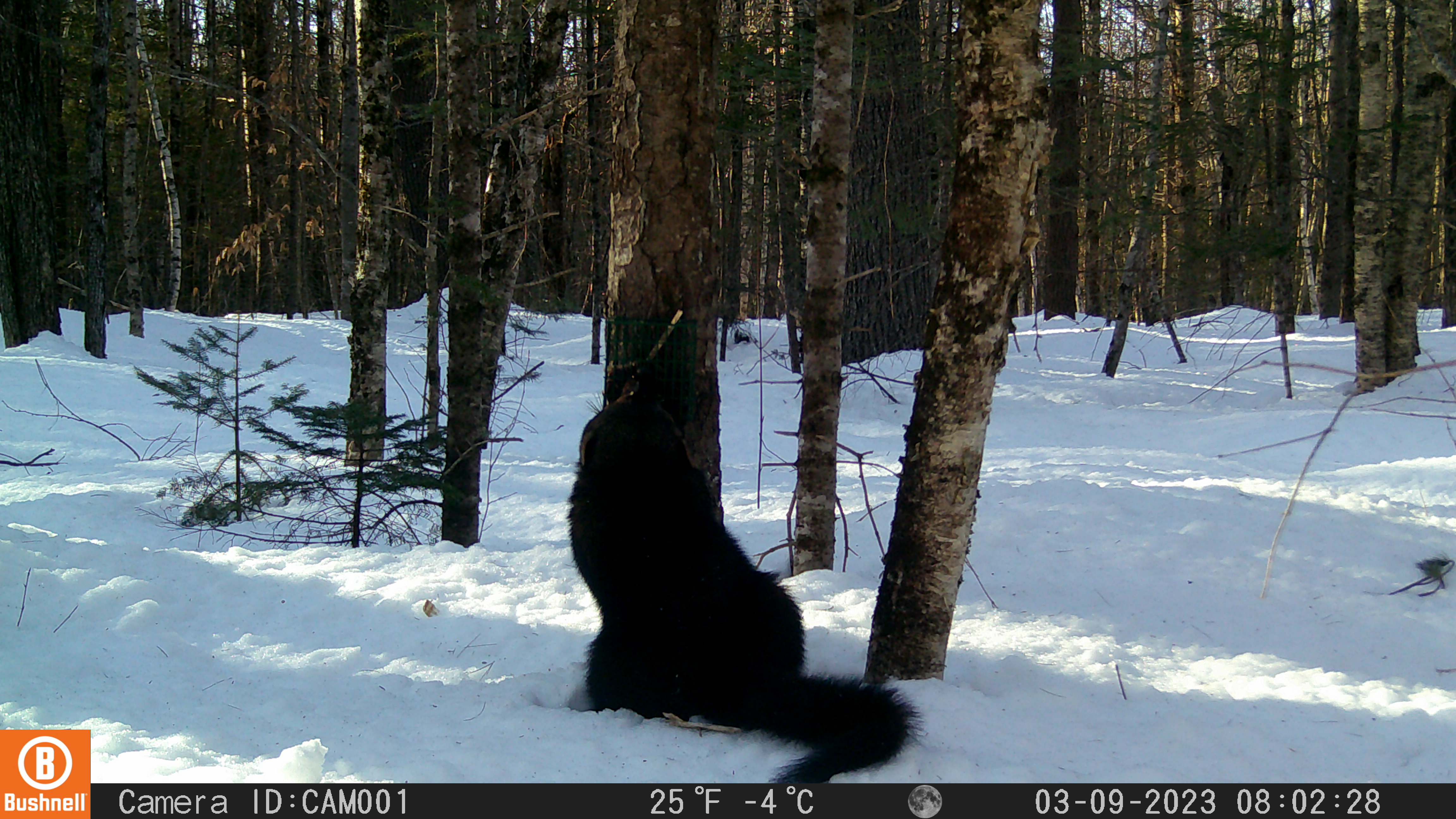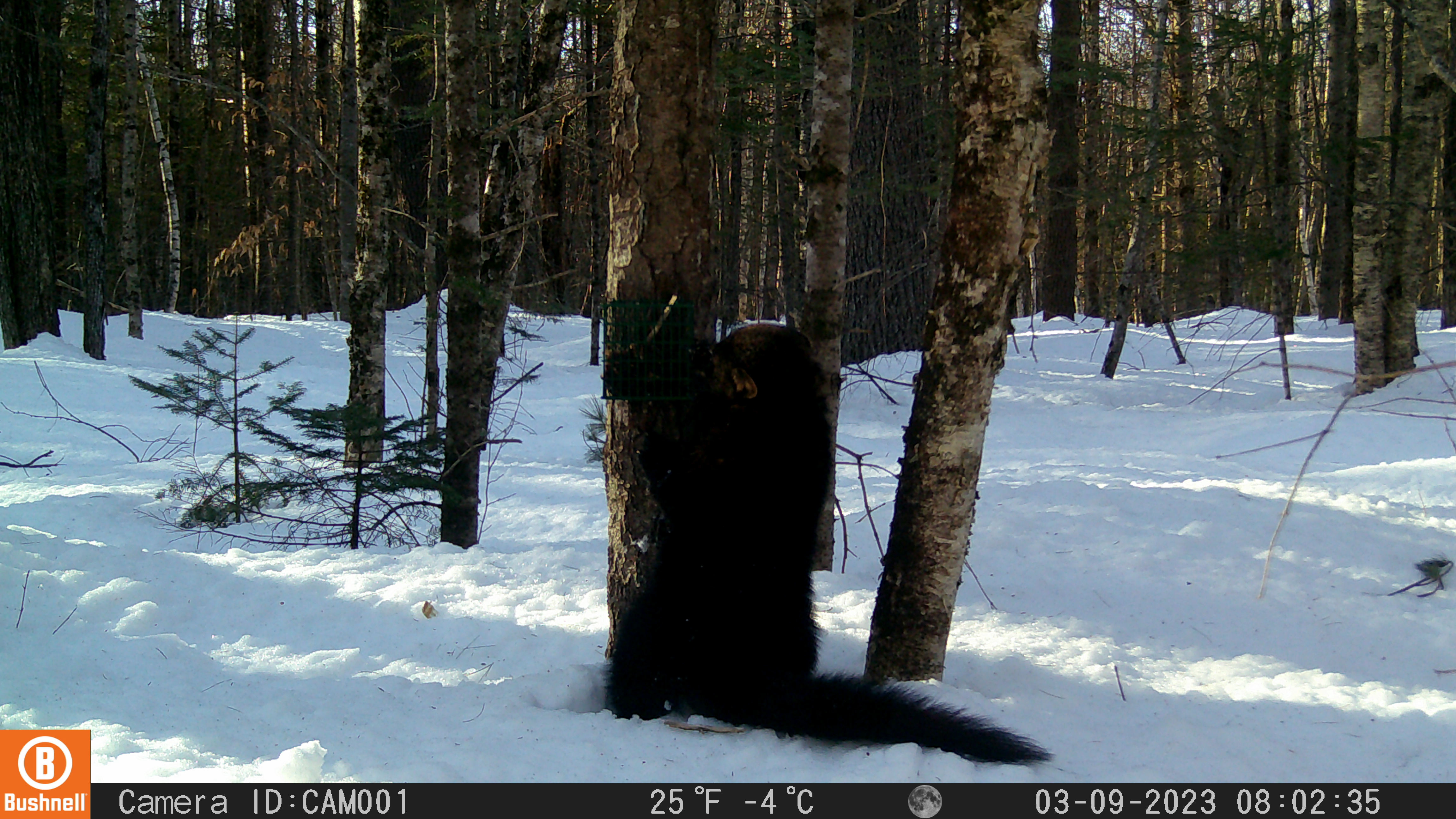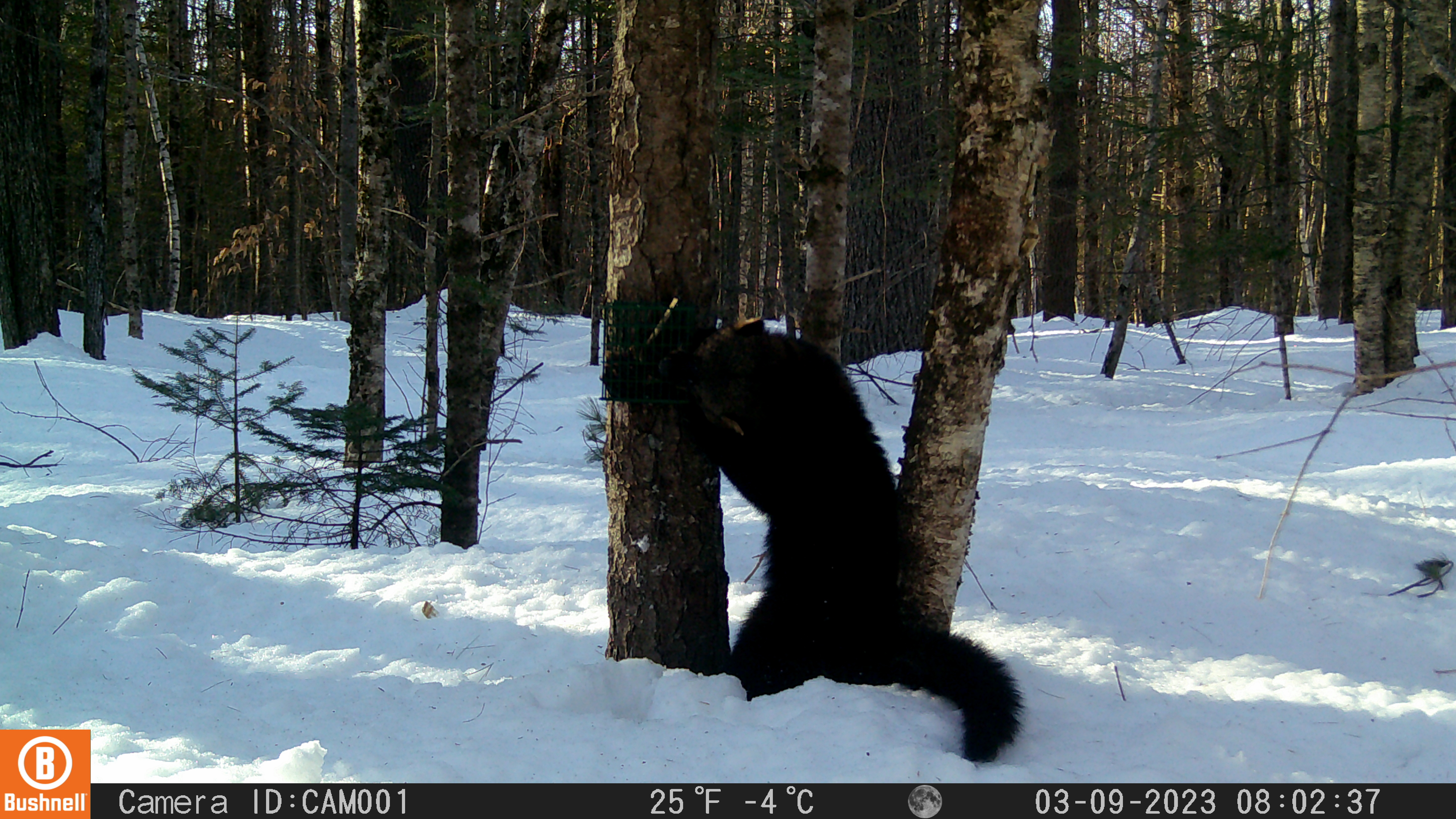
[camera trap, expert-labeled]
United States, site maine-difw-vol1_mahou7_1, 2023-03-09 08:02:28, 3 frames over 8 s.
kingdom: Animalia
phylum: Chordata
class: Mammalia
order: Carnivora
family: Mustelidae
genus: Pekania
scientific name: Pekania pennanti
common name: fisher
Fisher (Pekania pennanti).